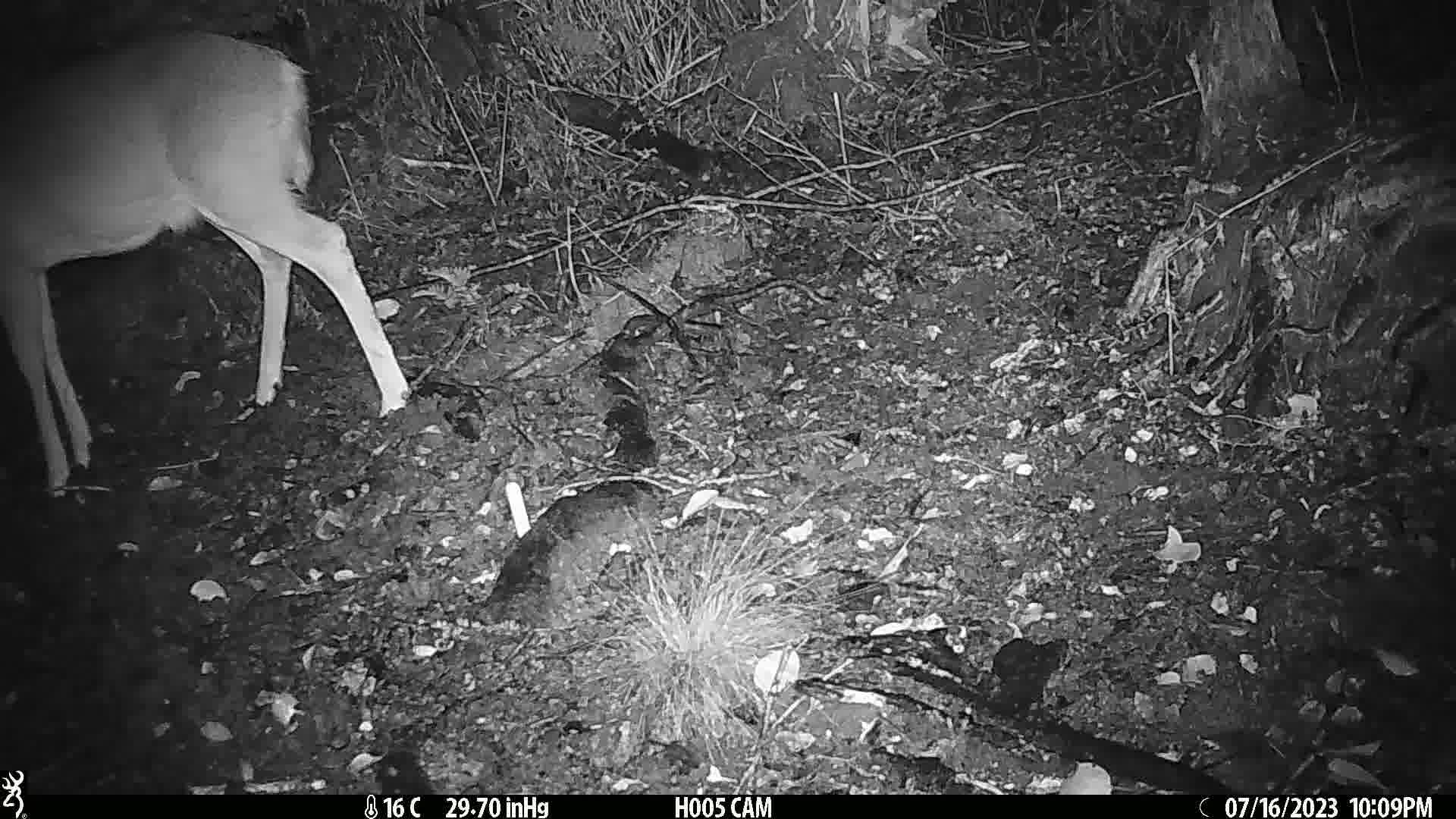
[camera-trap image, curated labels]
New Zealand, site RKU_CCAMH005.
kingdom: Animalia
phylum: Chordata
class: Mammalia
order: Artiodactyla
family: Cervidae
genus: Odocoileus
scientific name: Odocoileus virginianus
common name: white-tailed deer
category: white tailed deer